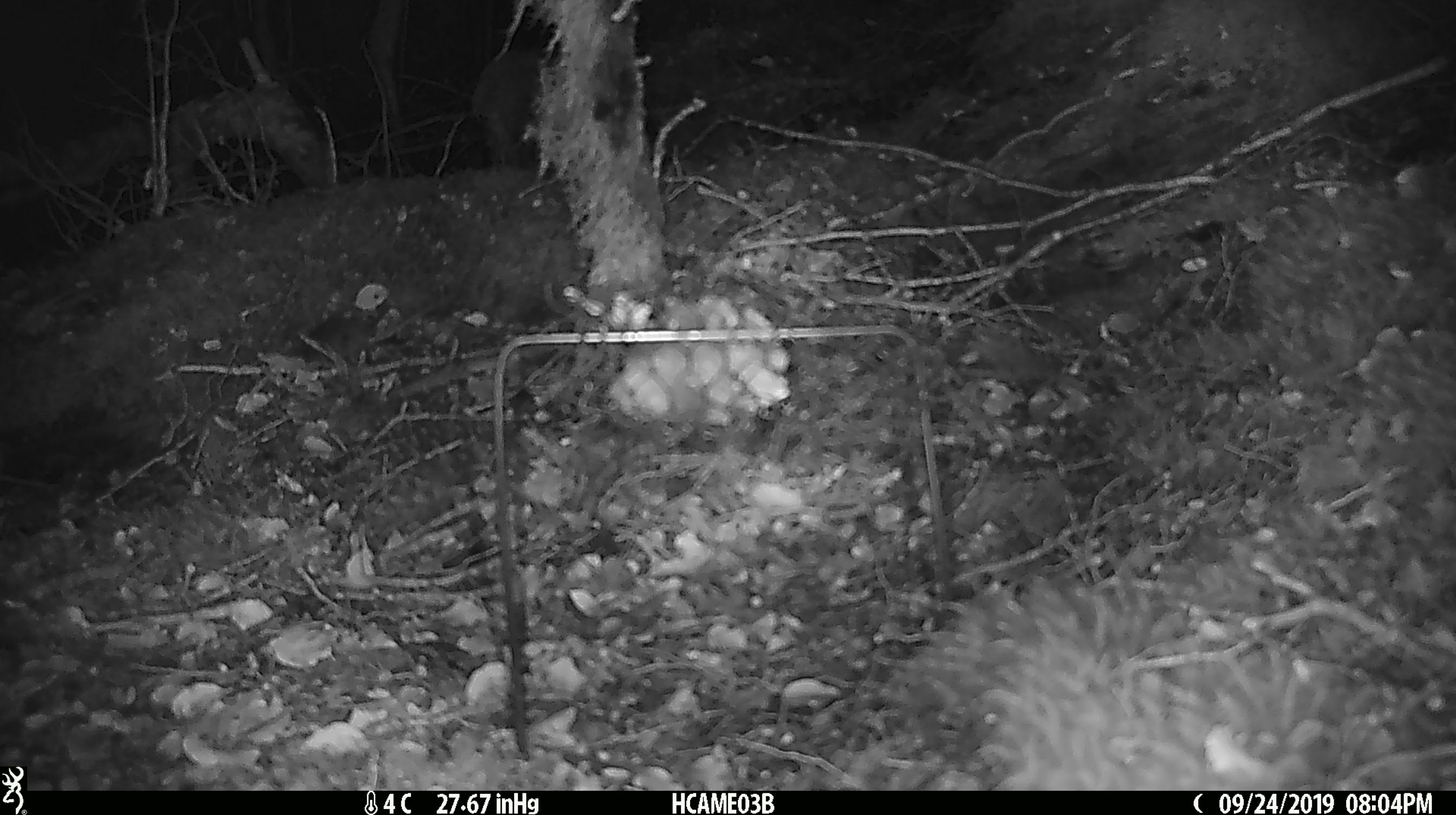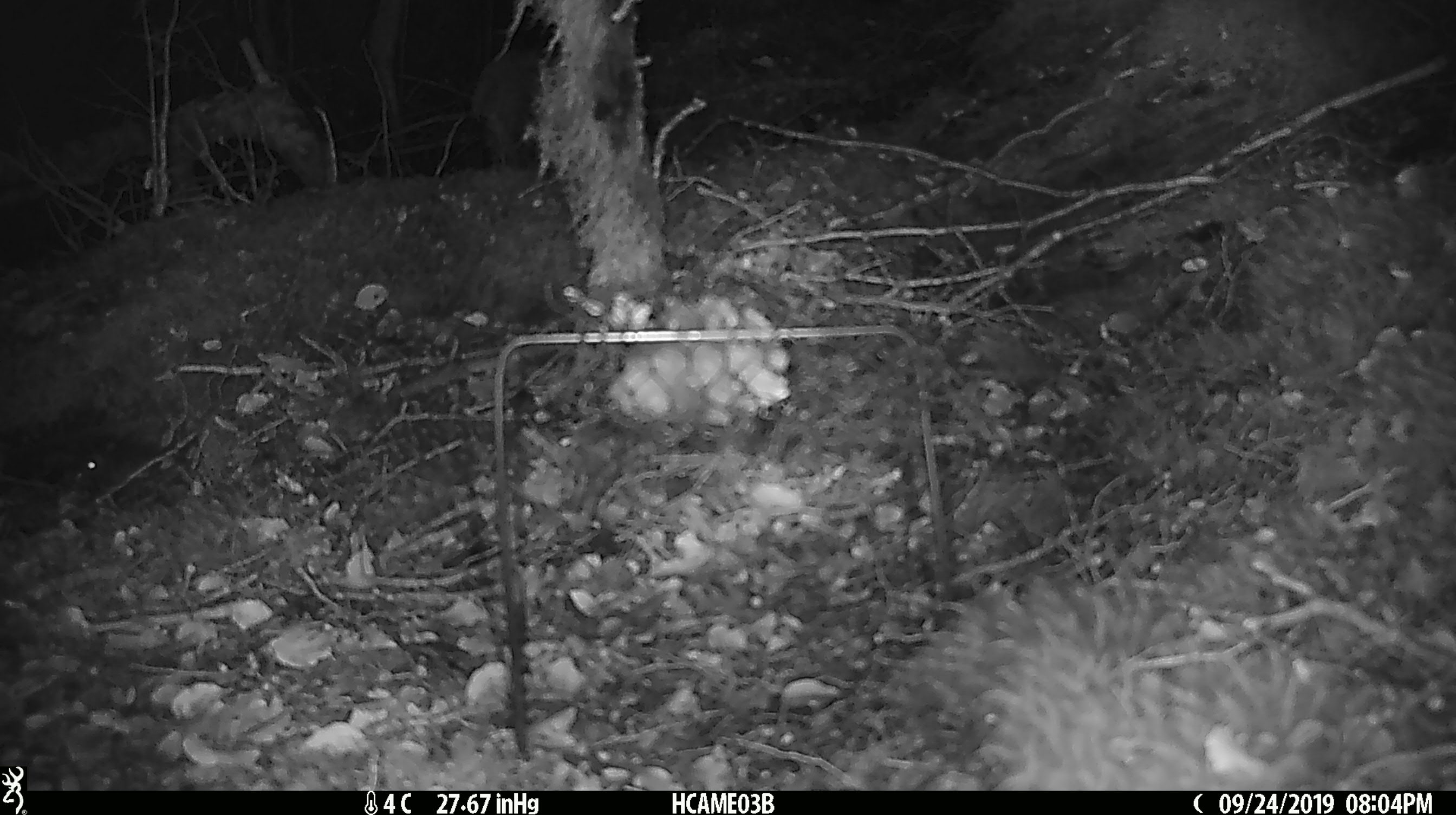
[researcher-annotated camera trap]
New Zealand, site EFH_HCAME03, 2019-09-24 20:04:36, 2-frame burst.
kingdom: Animalia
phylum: Chordata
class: Mammalia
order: Rodentia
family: Muridae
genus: Mus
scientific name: Mus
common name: mouse